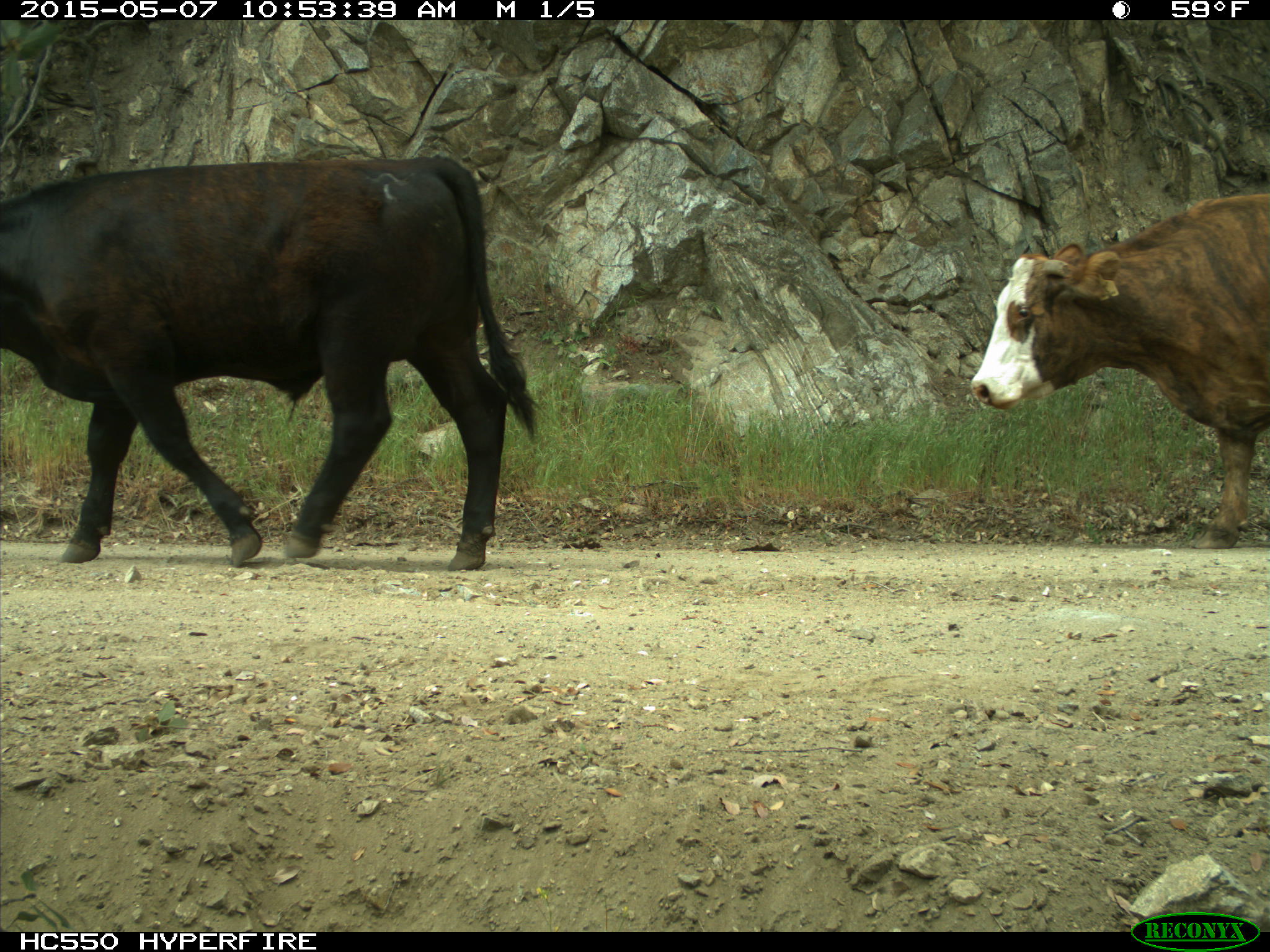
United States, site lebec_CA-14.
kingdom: Animalia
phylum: Chordata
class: Mammalia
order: Artiodactyla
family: Bovidae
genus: Bos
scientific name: Bos taurus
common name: domestic cow